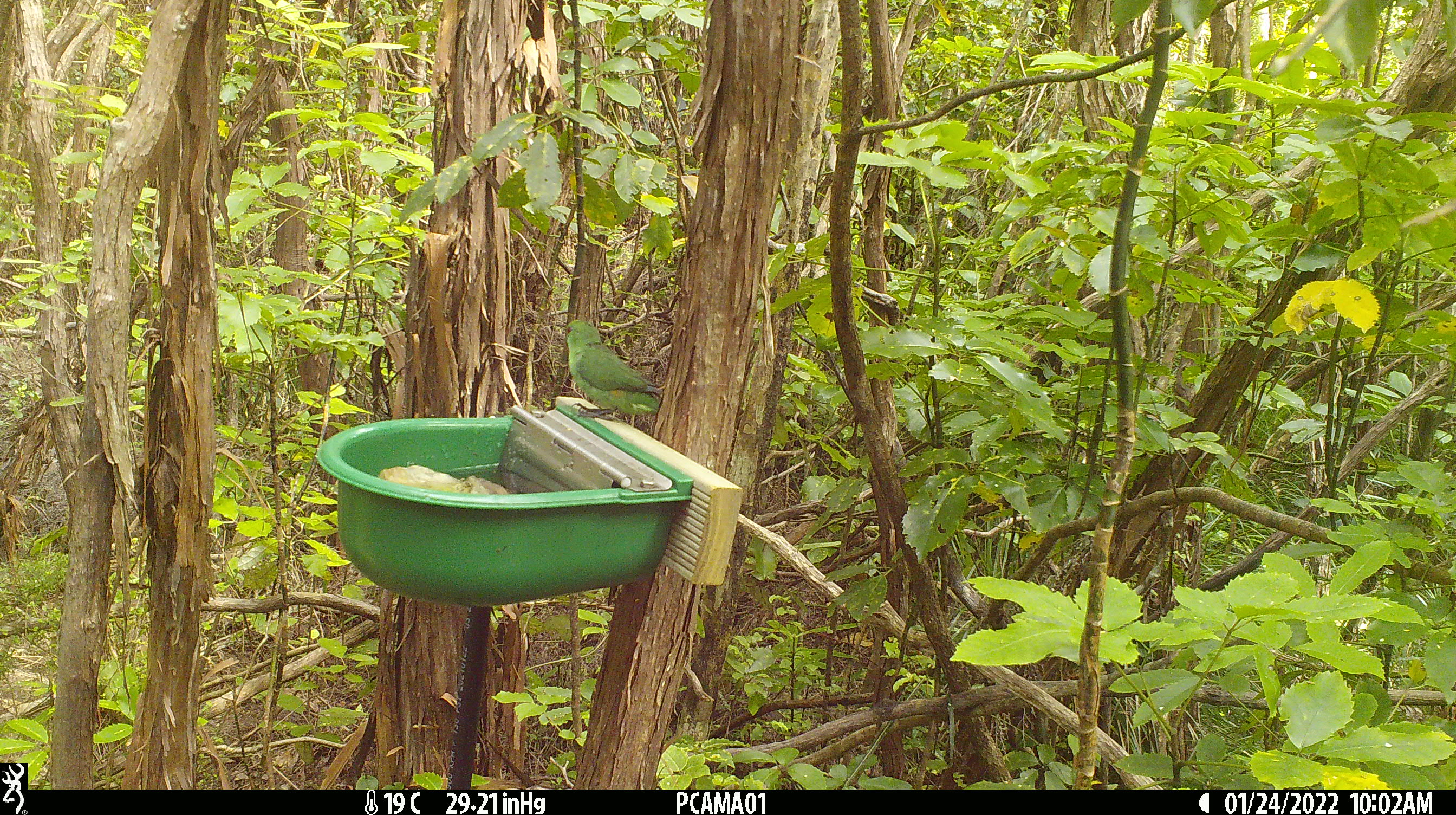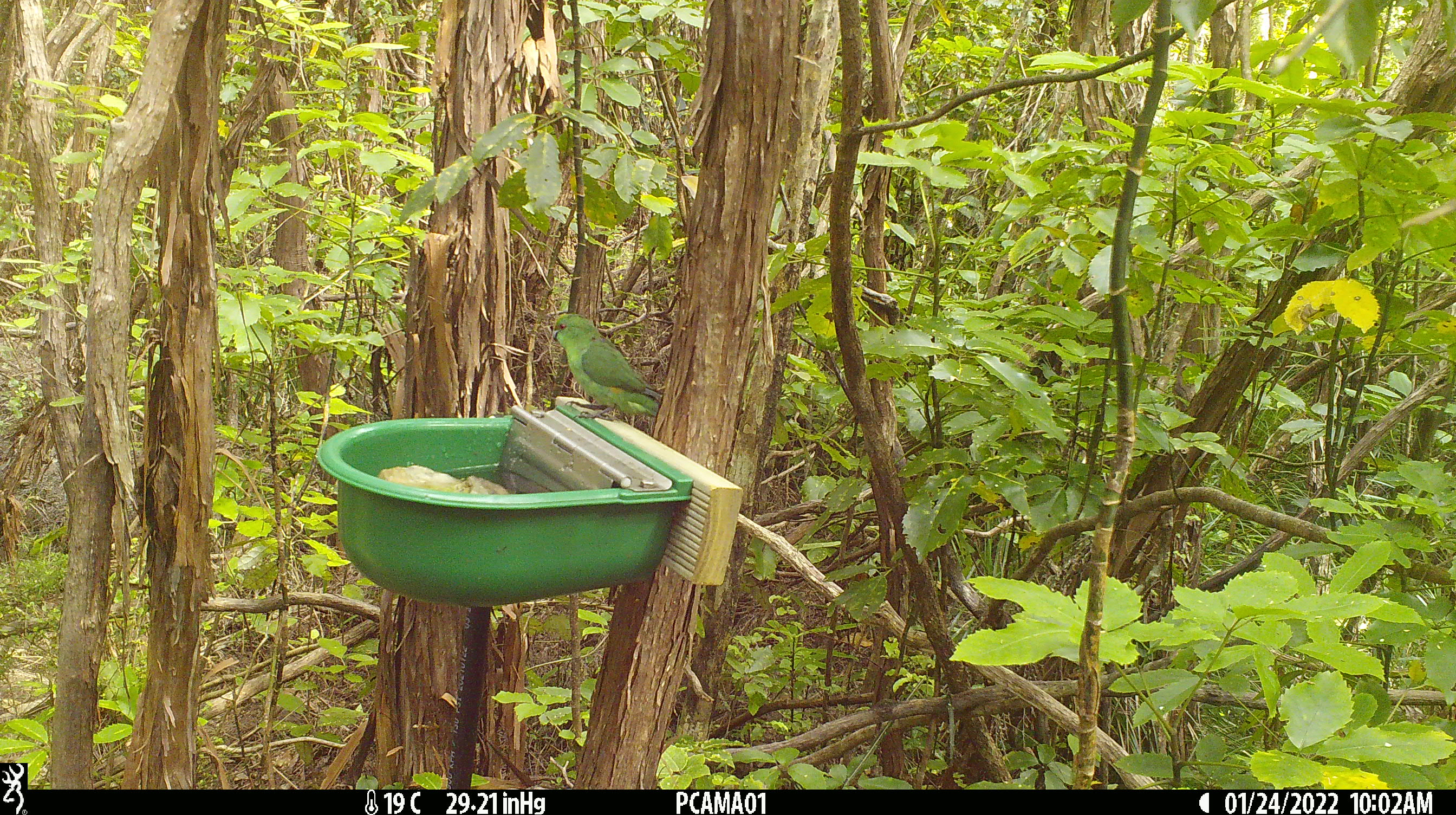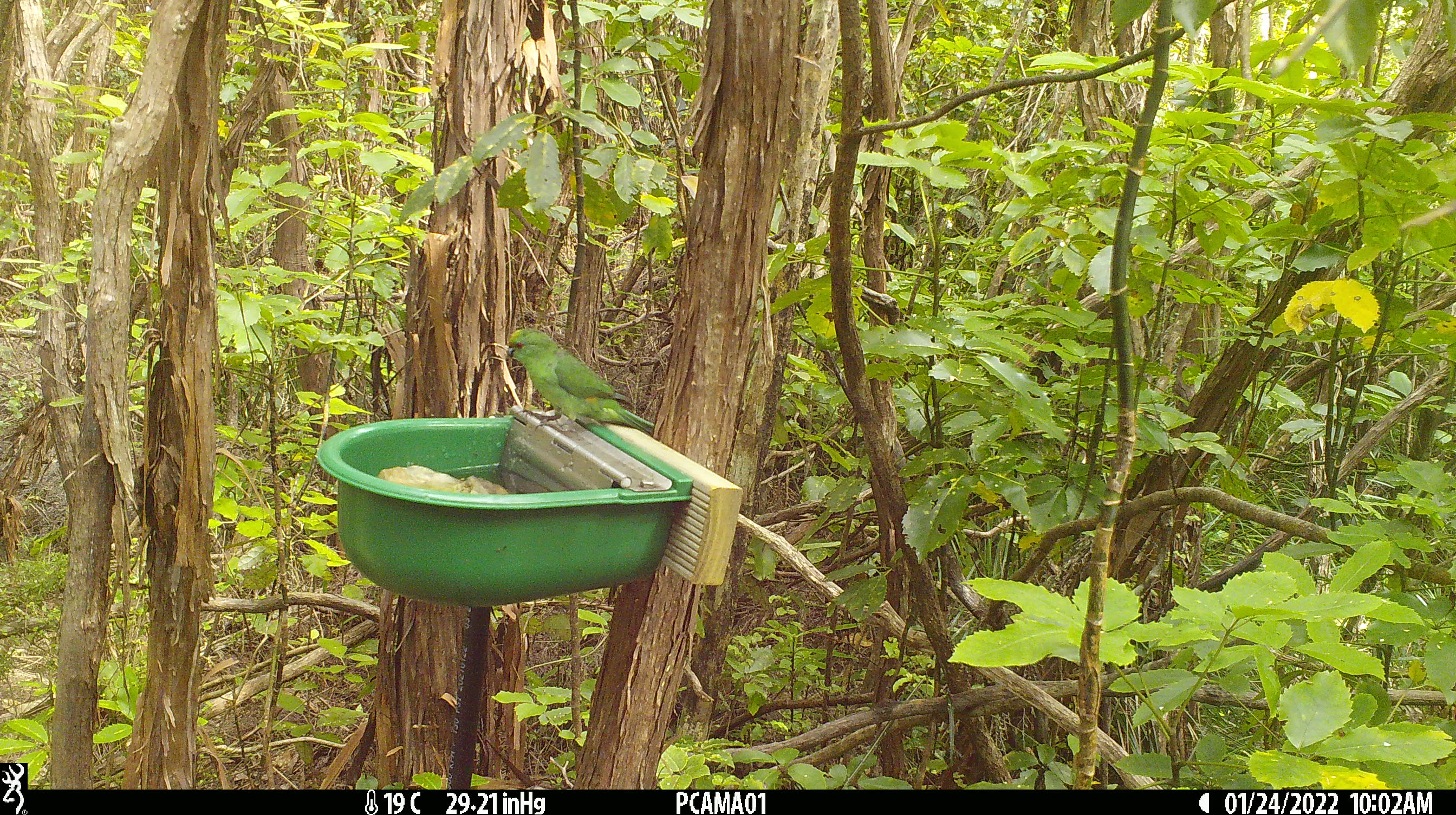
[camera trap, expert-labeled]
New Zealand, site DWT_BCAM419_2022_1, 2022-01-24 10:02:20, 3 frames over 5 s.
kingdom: Animalia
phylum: Chordata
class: Aves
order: Psittaciformes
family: Psittaculidae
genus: Cyanoramphus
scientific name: Cyanoramphus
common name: parakeet